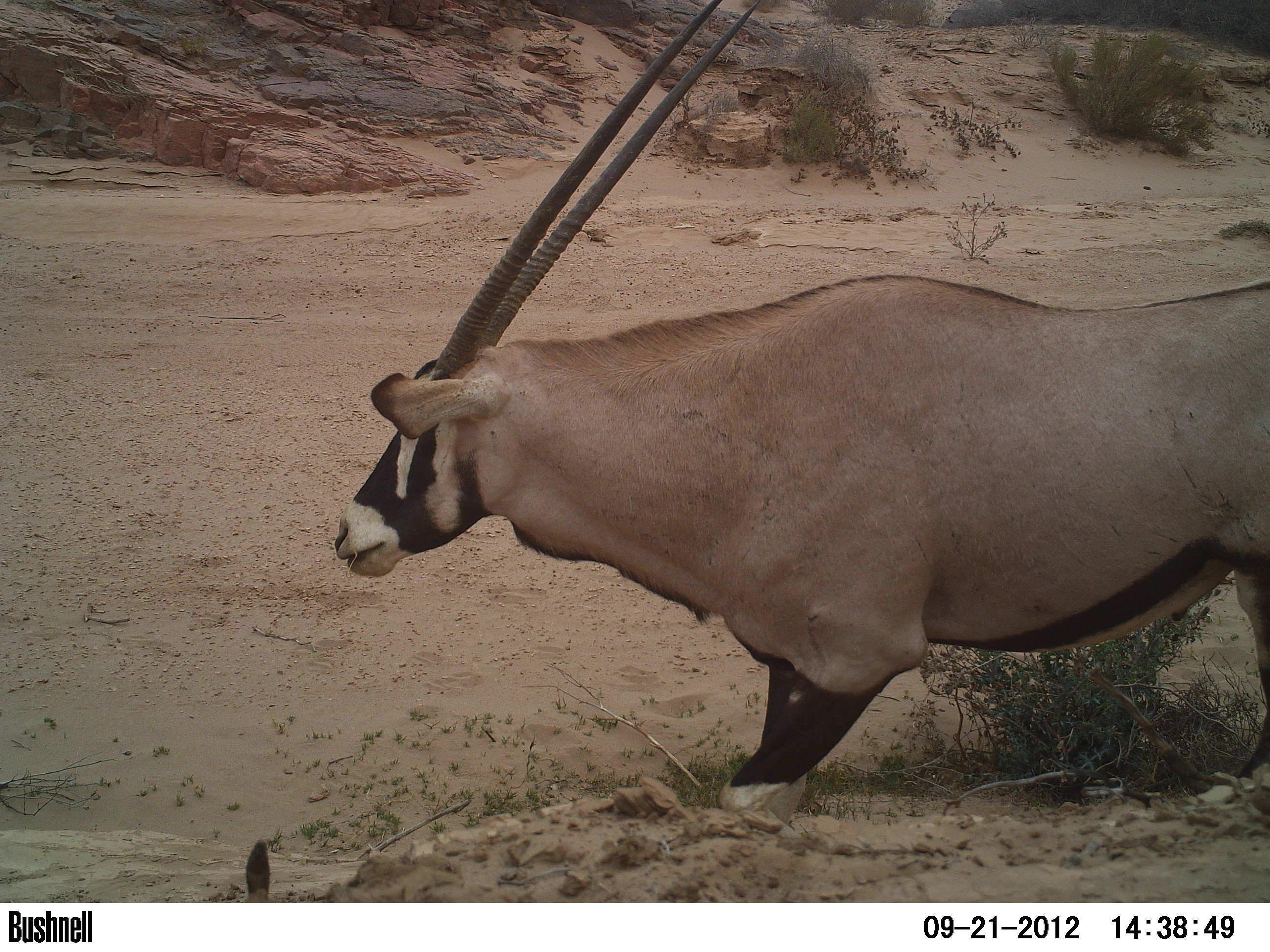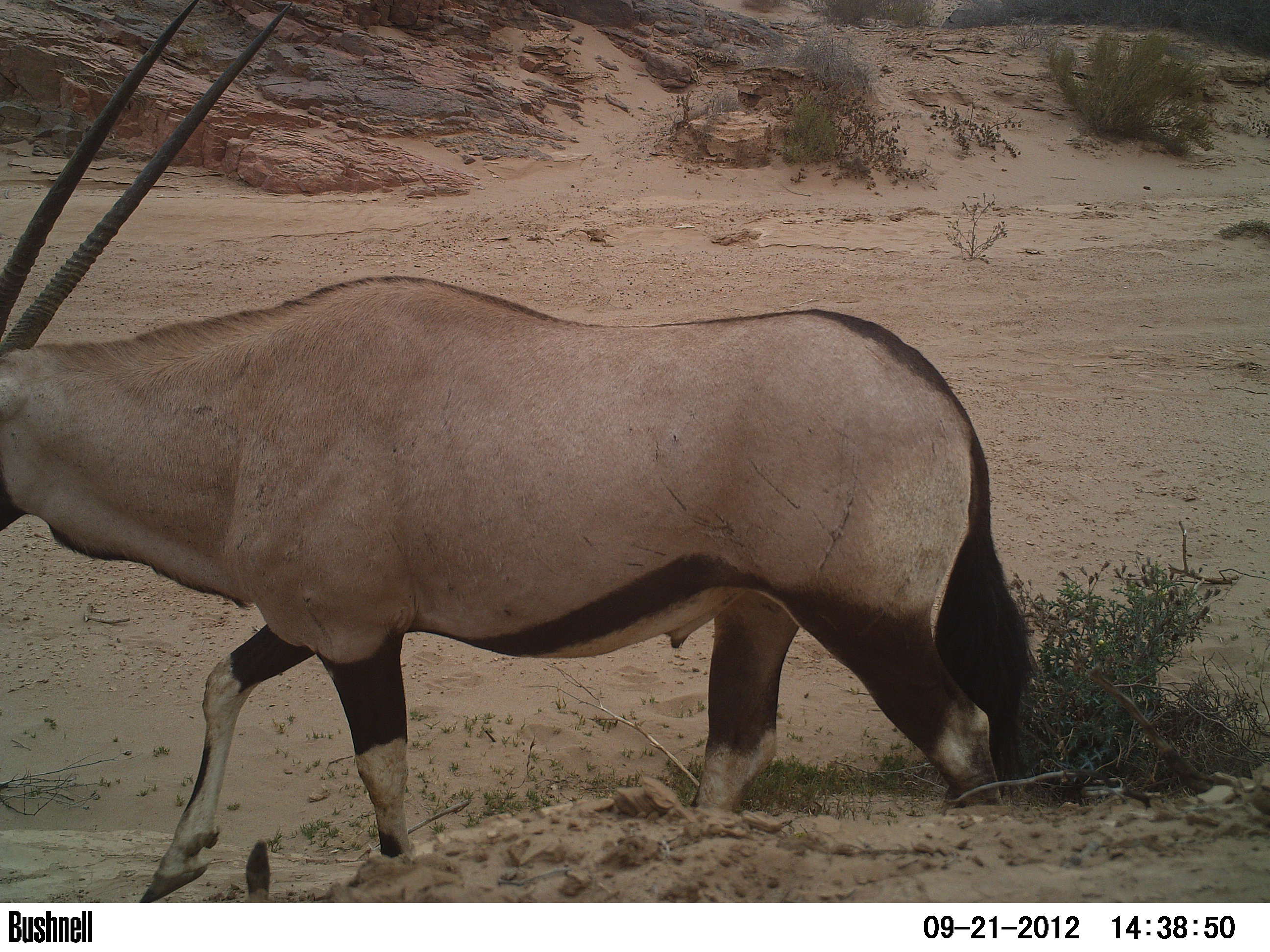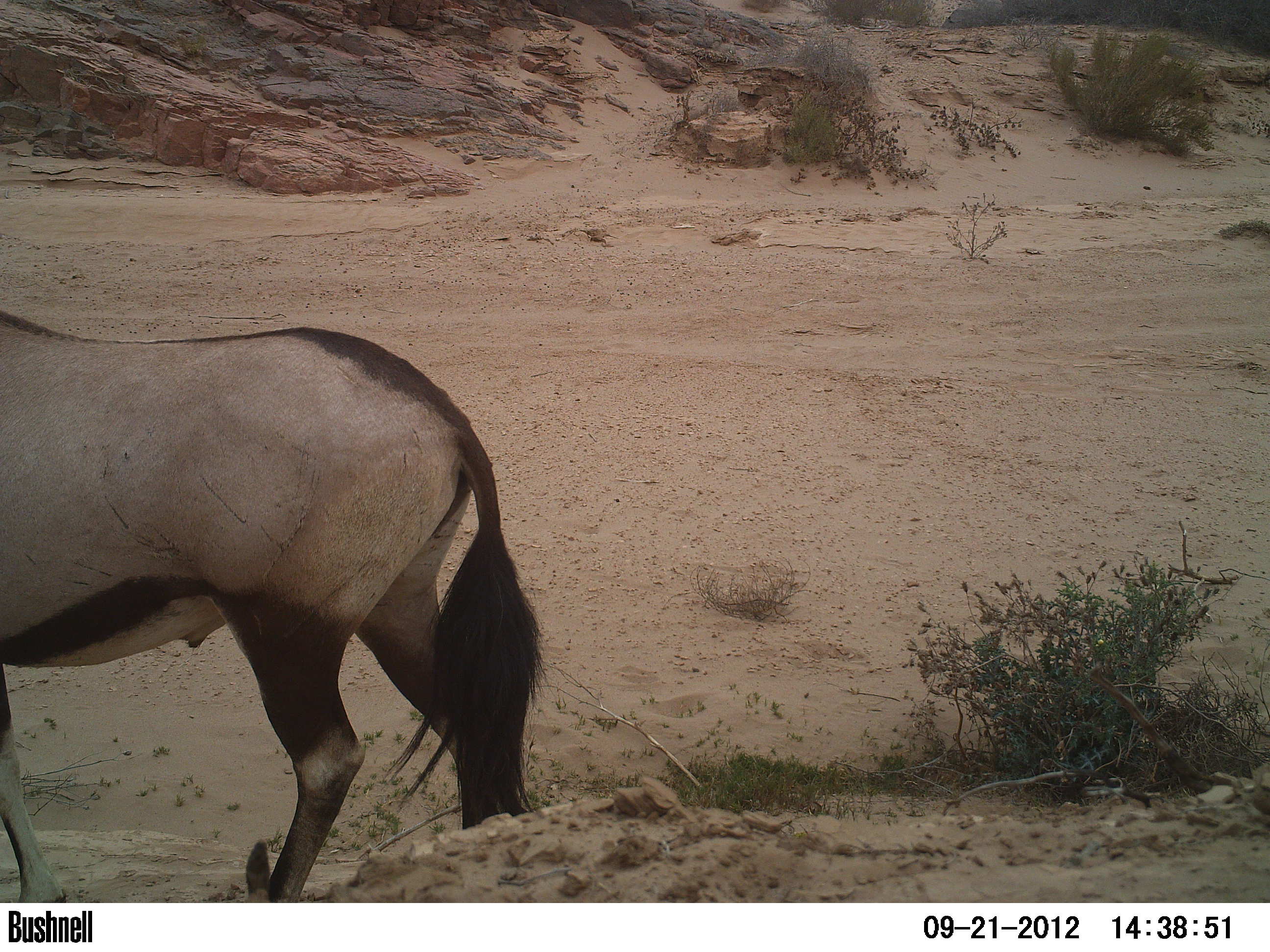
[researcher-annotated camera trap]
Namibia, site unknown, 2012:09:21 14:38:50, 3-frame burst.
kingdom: Animalia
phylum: Chordata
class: Mammalia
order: Artiodactyla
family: Bovidae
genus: Oryx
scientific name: Oryx gazella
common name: gemsbok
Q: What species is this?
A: Oryx gazella (gemsbok).